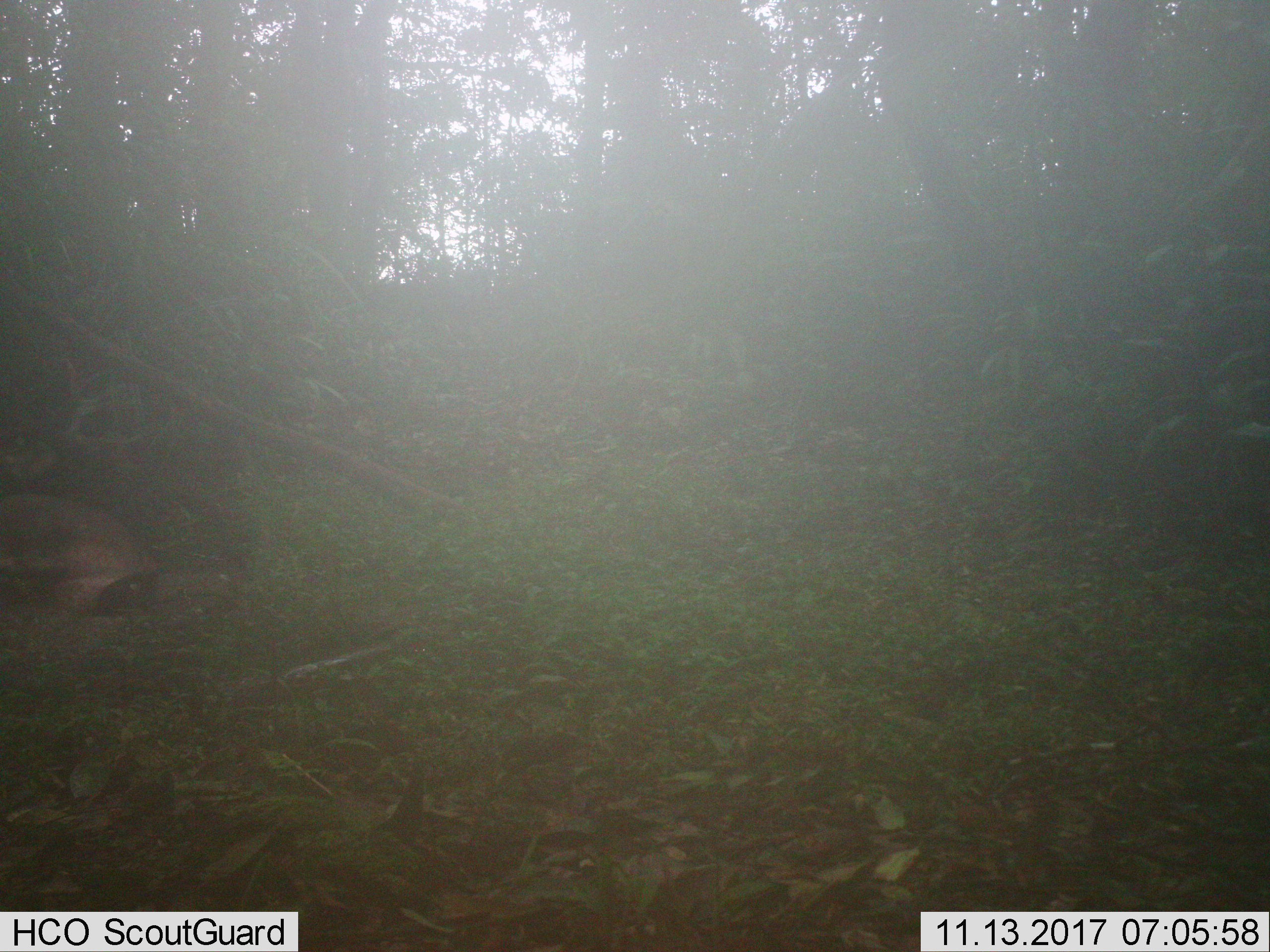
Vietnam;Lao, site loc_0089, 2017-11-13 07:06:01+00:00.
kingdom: Animalia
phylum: Chordata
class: Mammalia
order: Artiodactyla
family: Cervidae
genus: Rusa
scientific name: Rusa unicolor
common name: sambar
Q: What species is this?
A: Sambar (Rusa unicolor).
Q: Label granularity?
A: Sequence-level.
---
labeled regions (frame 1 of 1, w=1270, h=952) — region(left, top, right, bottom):
sambar: region(0, 486, 158, 617)